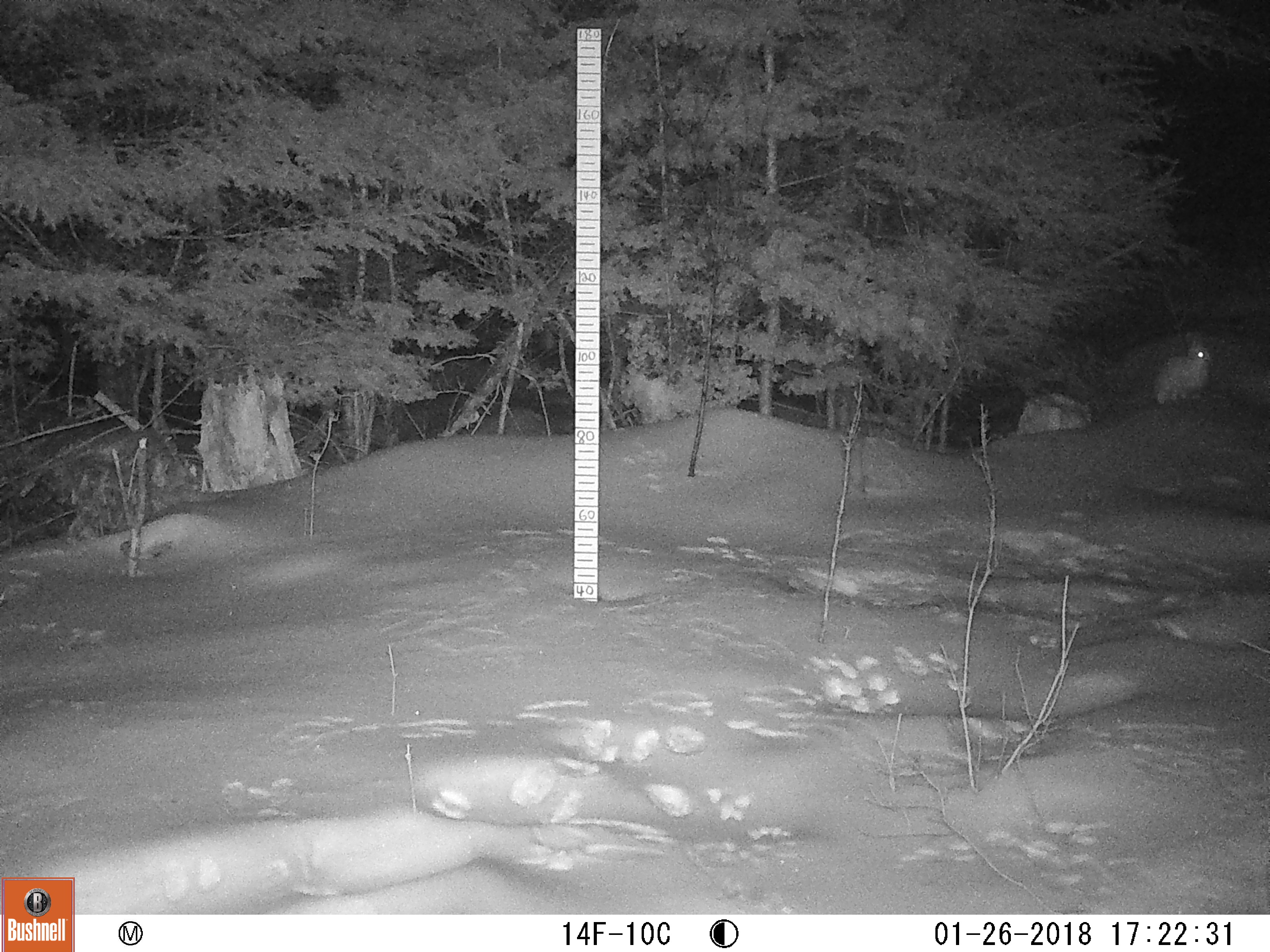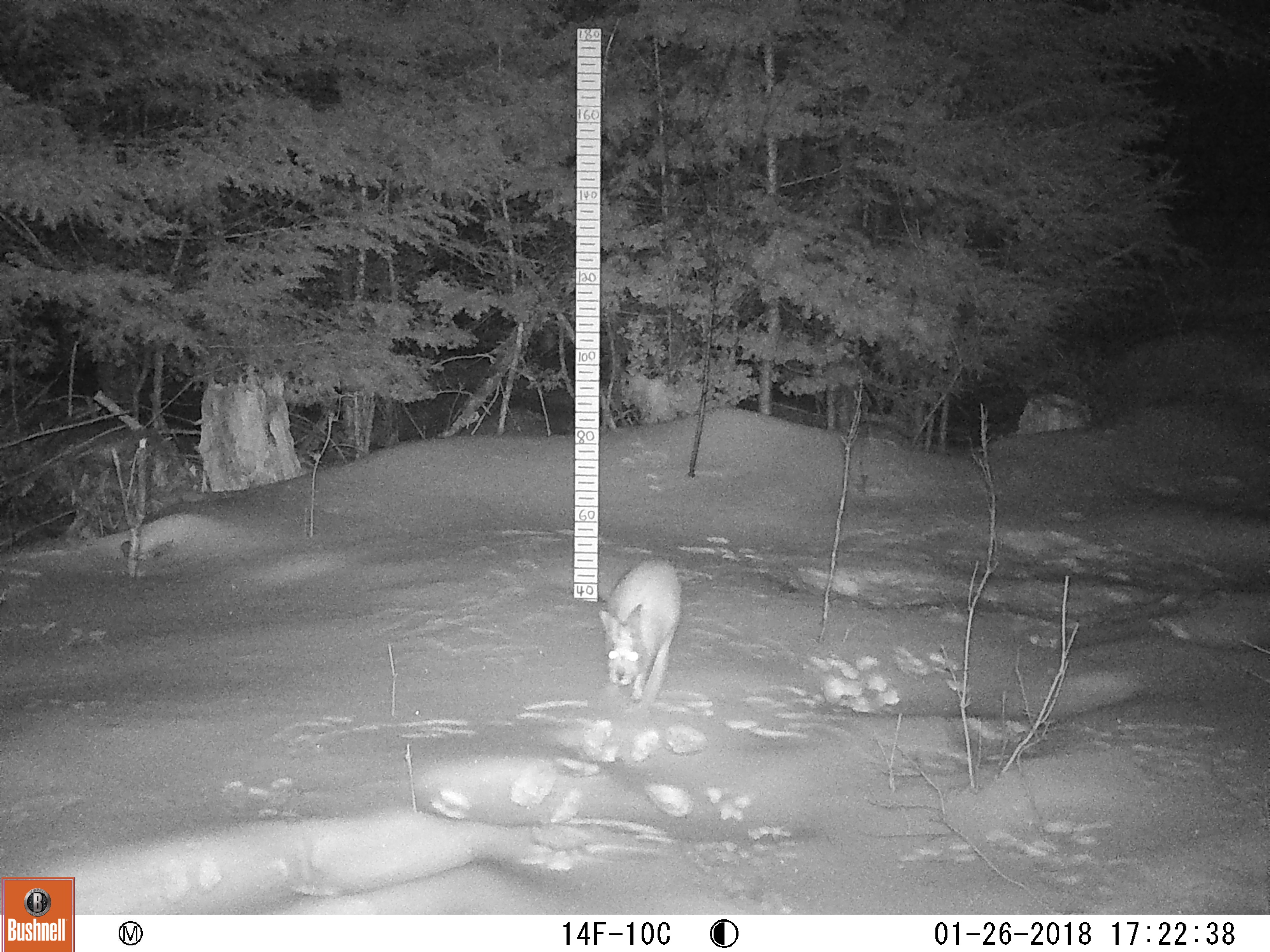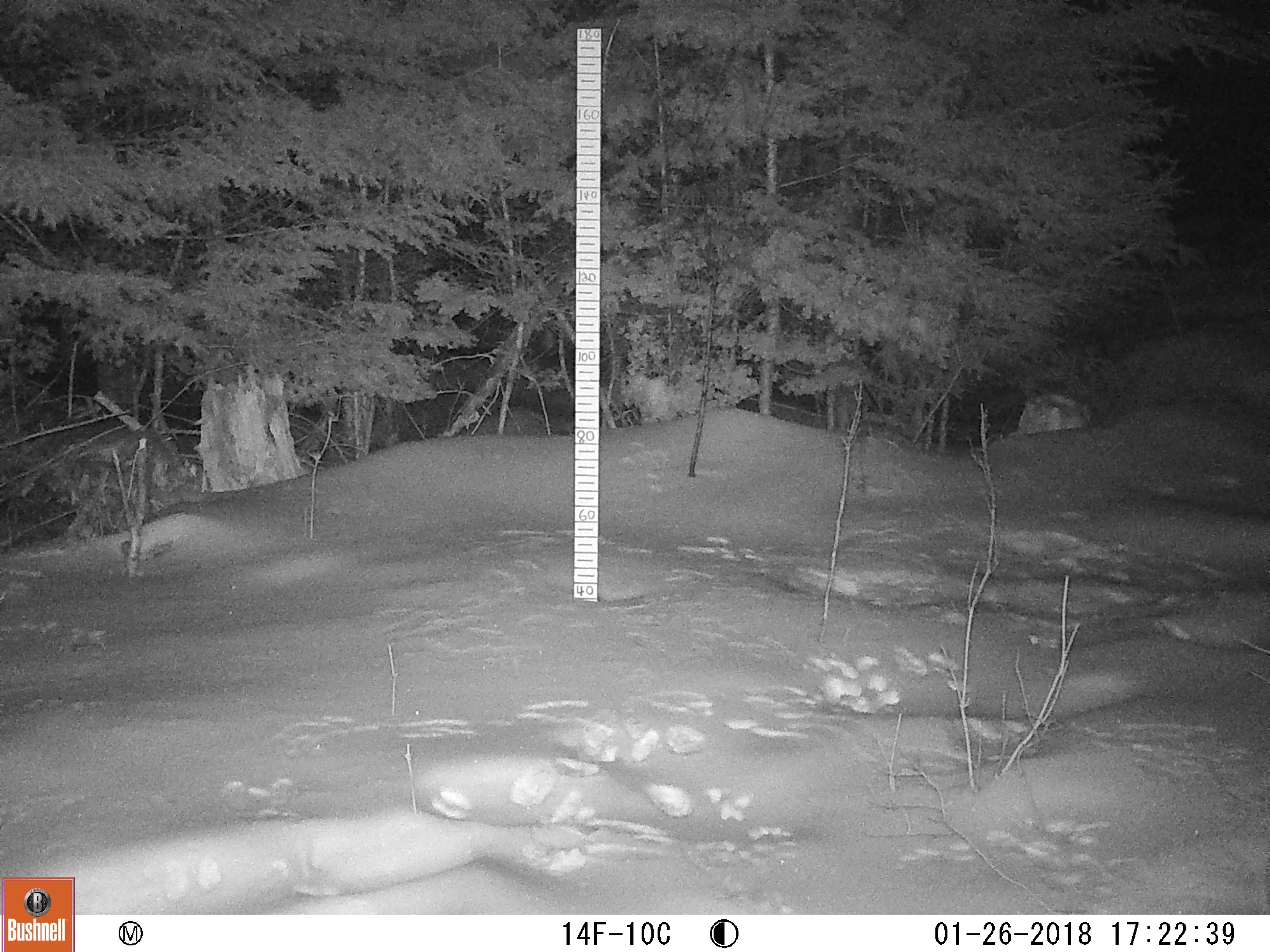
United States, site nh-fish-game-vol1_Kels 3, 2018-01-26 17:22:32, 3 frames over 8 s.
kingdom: Animalia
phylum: Chordata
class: Mammalia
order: Lagomorpha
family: Leporidae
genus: Lepus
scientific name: Lepus americanus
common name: snowshoe hare